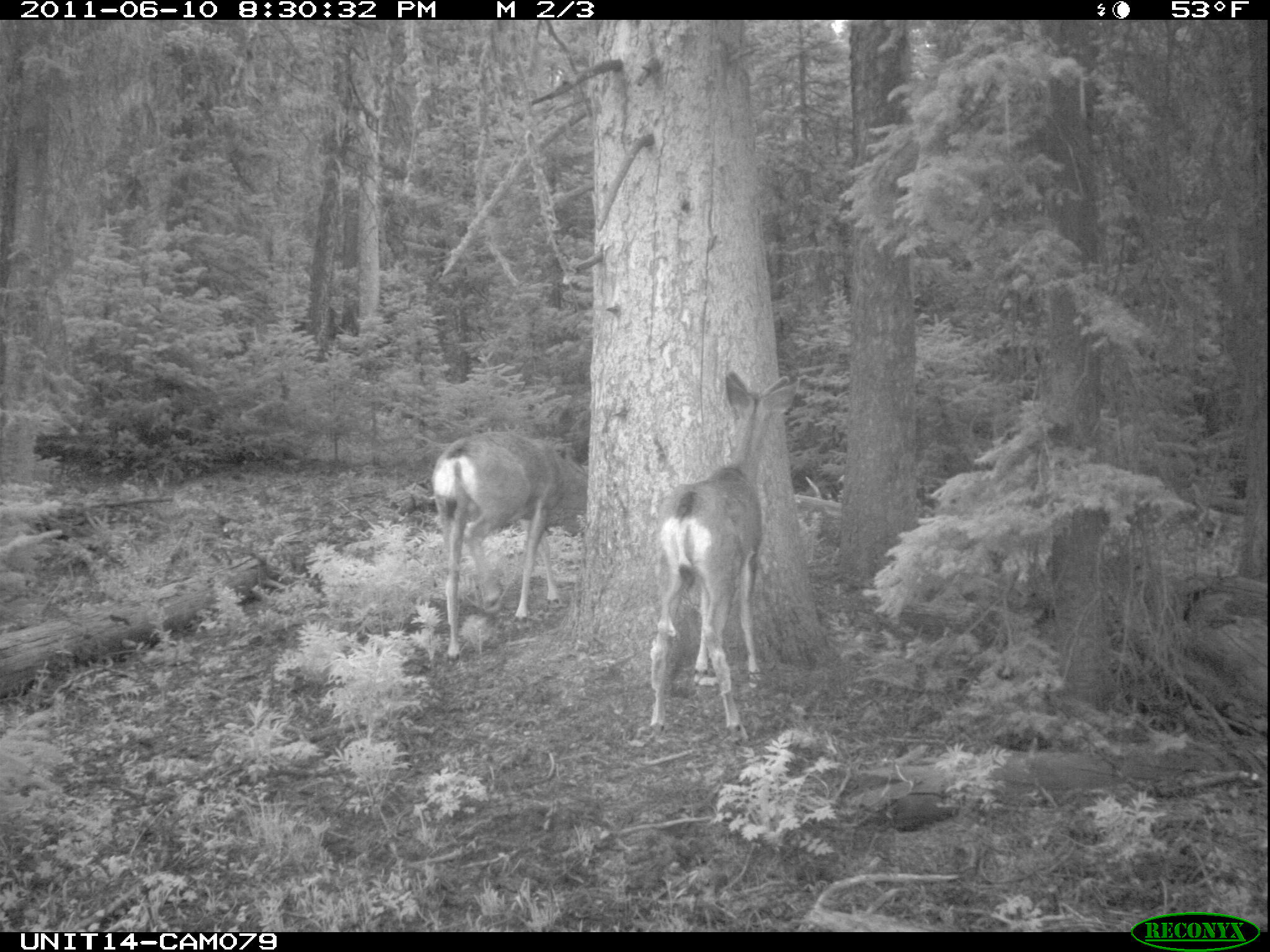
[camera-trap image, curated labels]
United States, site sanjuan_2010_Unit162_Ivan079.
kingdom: Animalia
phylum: Chordata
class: Mammalia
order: Artiodactyla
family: Cervidae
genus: Odocoileus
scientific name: Odocoileus hemionus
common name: mule deer